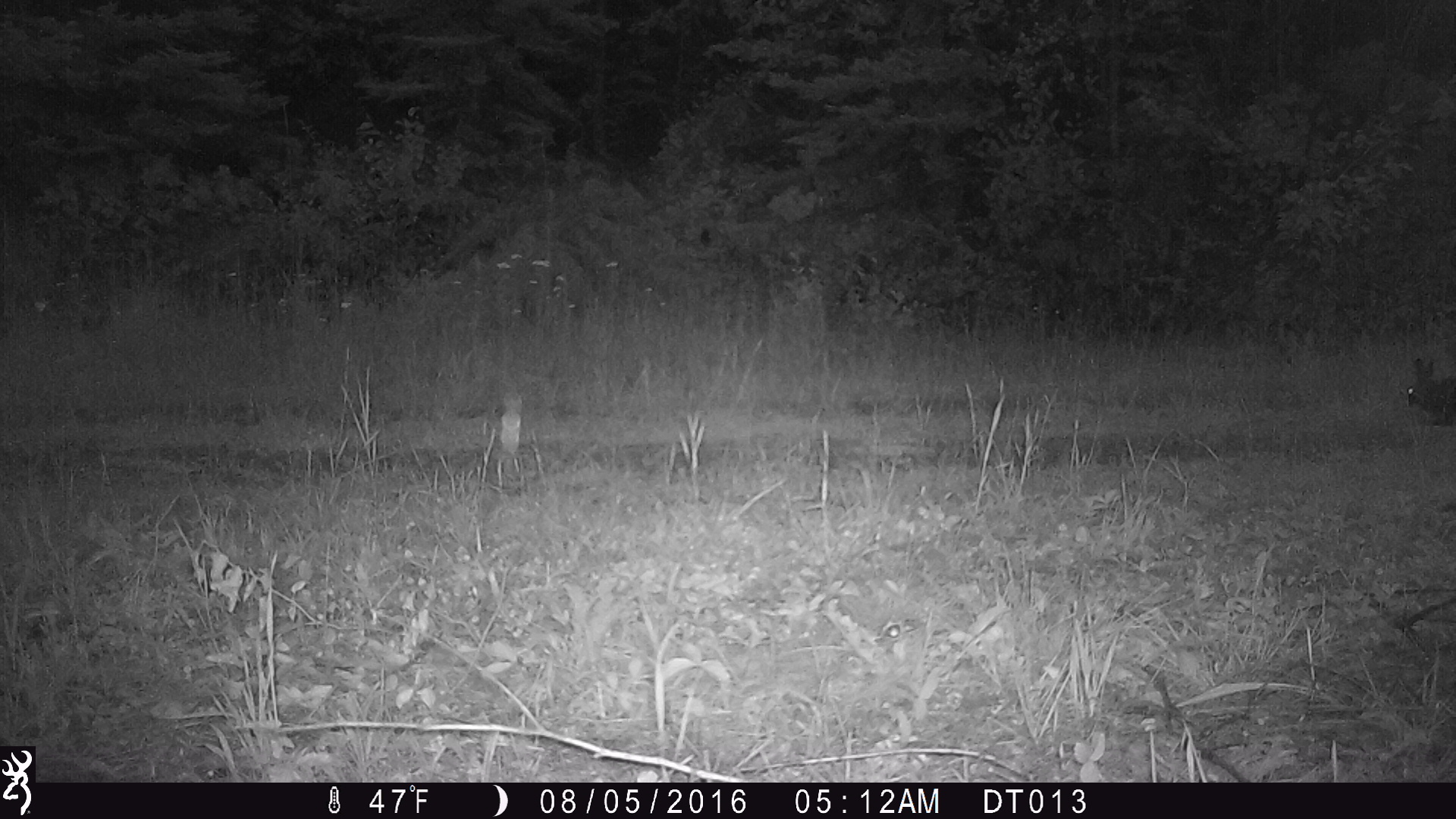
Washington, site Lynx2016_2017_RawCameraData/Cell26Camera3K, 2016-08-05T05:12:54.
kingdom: Animalia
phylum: Chordata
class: Mammalia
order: Lagomorpha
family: Leporidae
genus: Lepus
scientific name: Lepus americanus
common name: snowshoe hare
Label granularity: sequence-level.